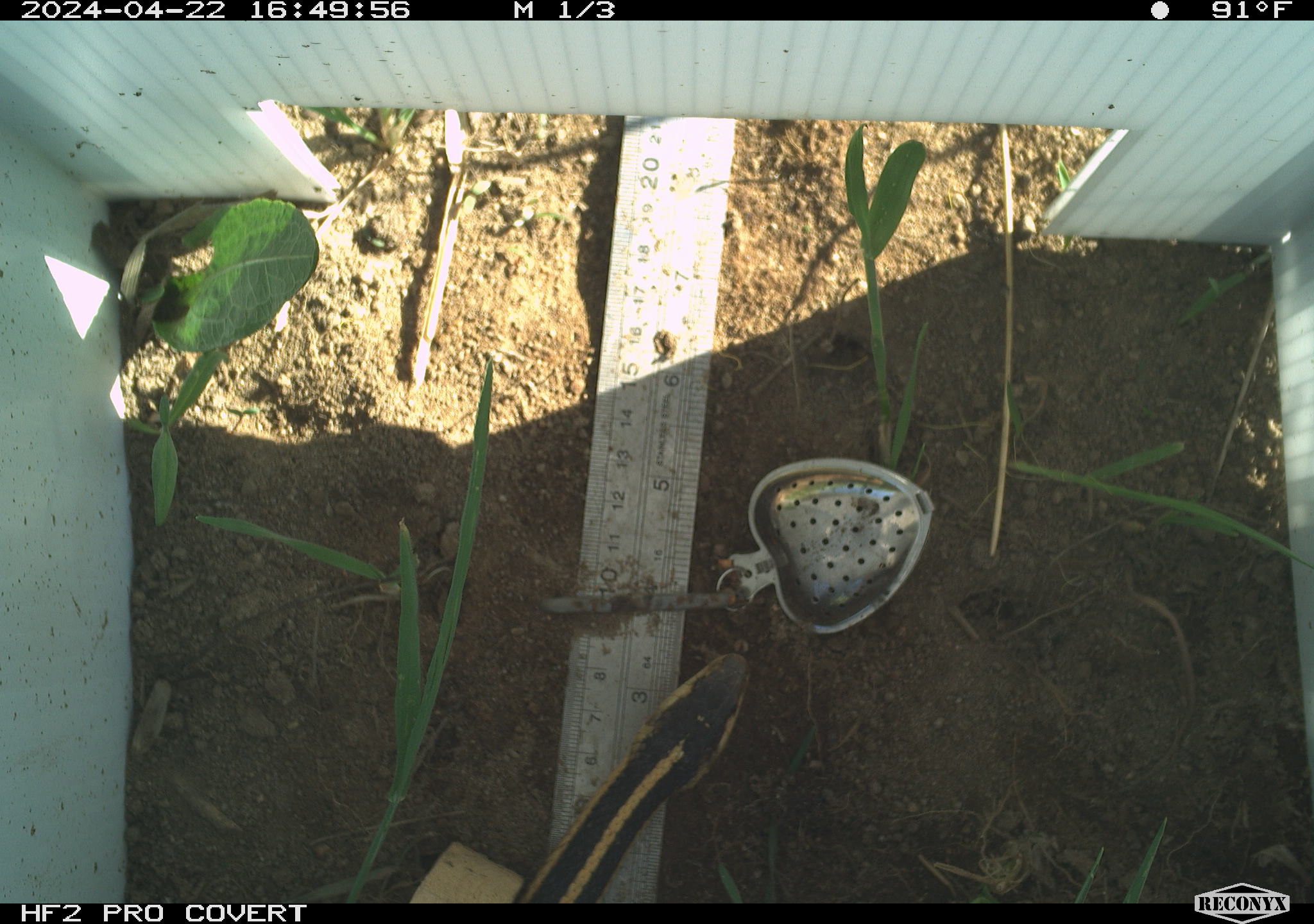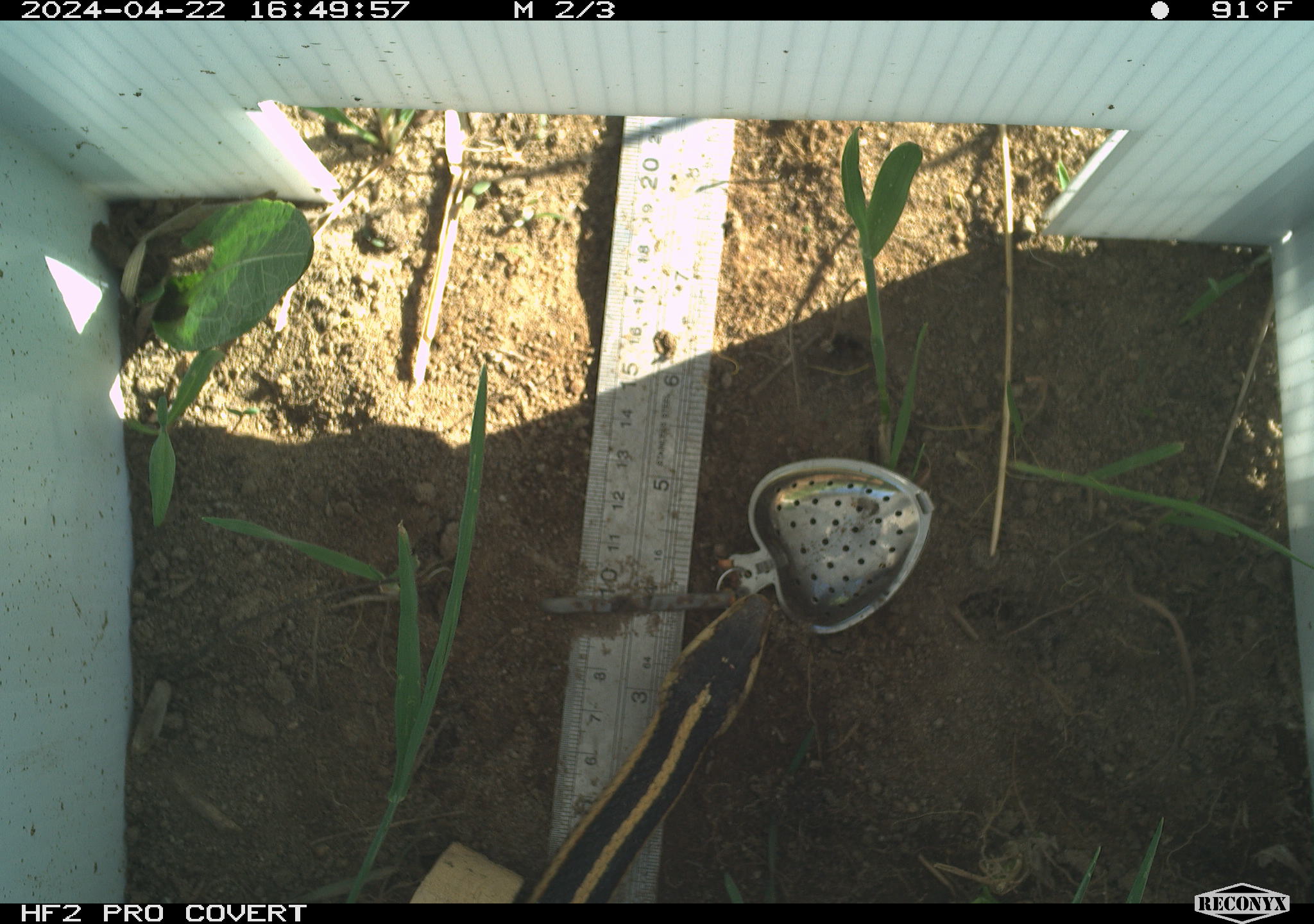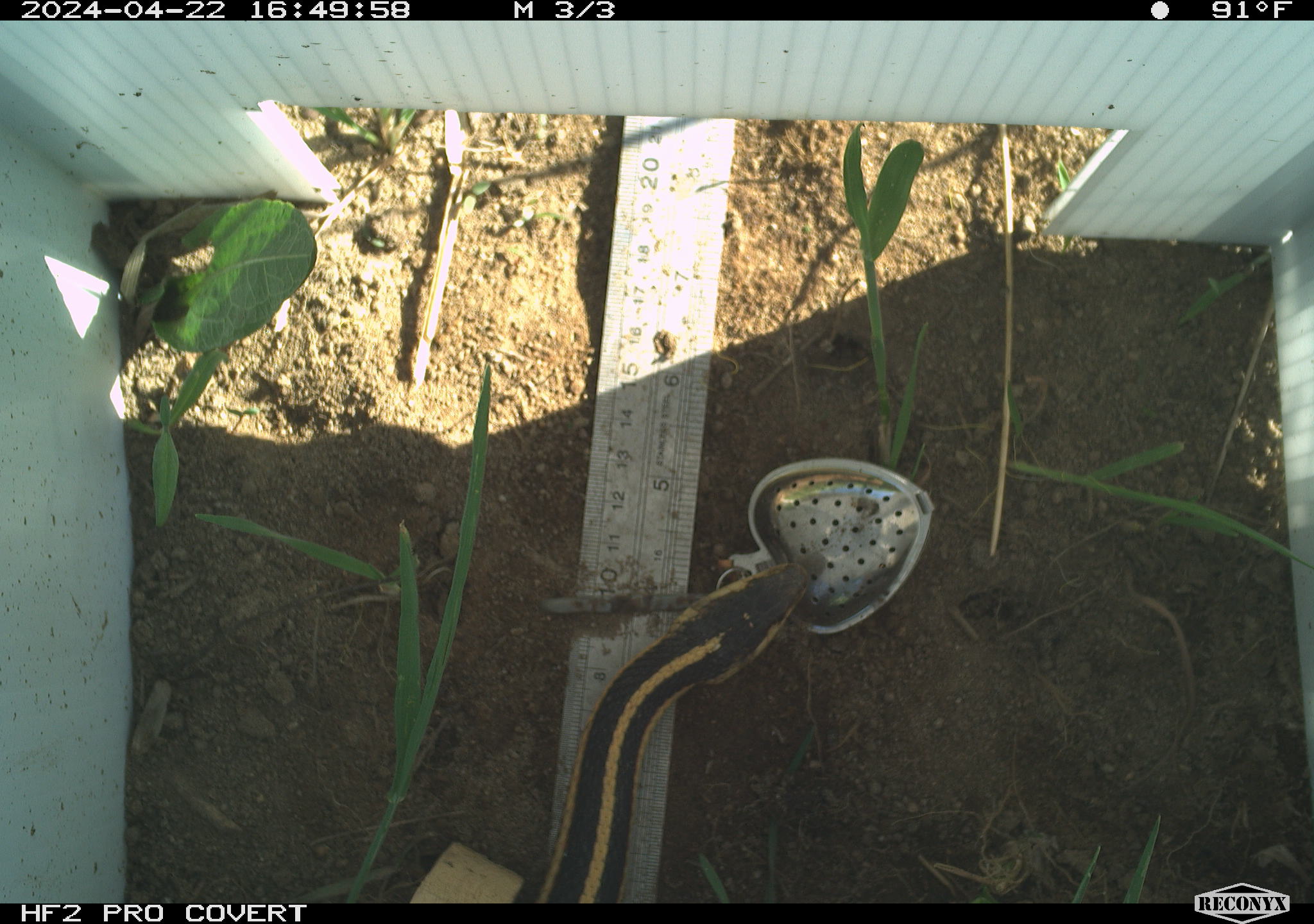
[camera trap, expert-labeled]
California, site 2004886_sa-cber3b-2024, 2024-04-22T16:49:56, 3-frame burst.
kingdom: Animalia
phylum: Chordata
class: Reptilia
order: Squamata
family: Colubridae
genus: Thamnophis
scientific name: Thamnophis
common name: american gartersnakes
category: thamnophis species